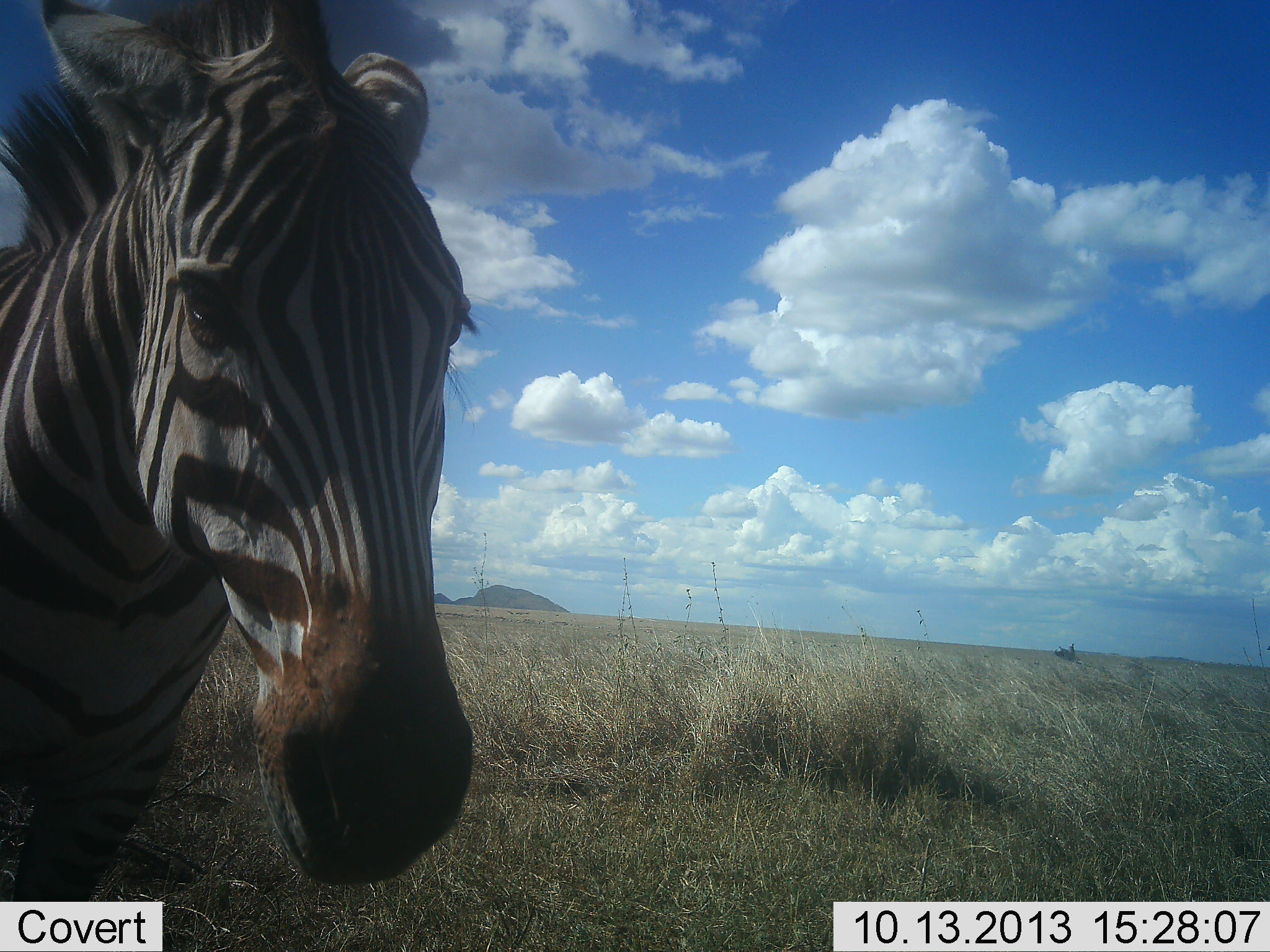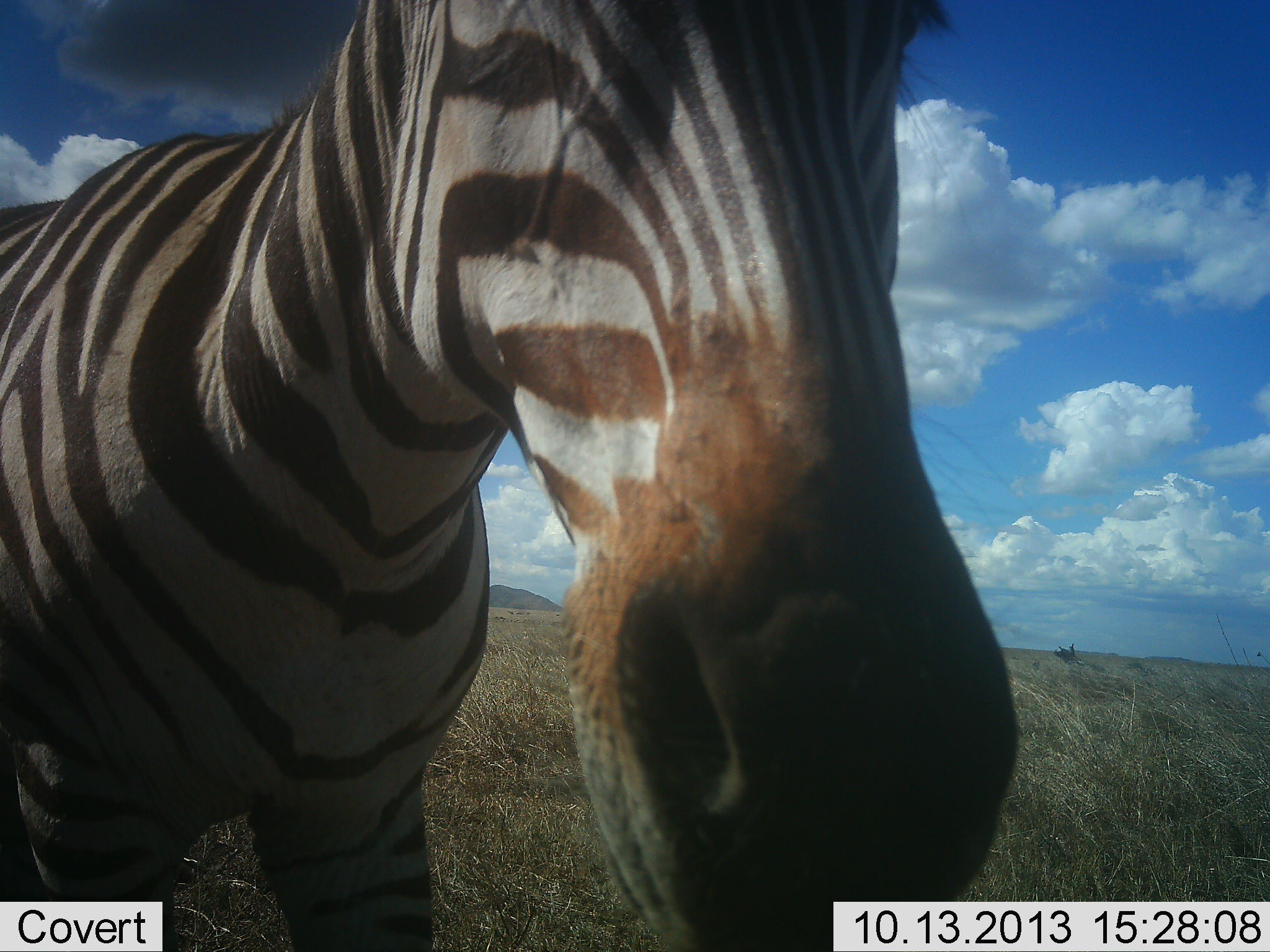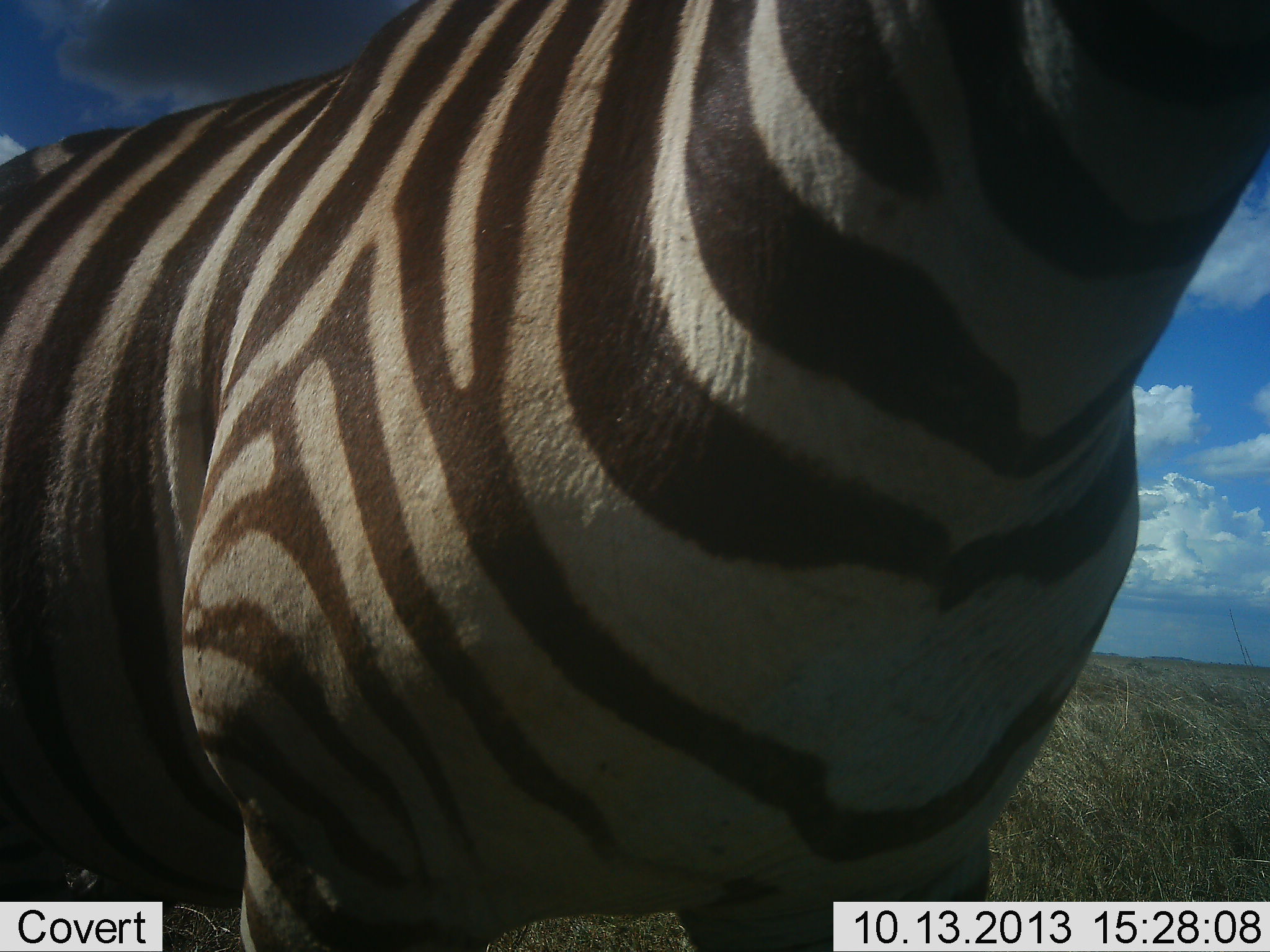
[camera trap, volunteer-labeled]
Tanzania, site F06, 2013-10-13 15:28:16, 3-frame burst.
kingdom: Animalia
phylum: Chordata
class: Mammalia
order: Perissodactyla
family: Equidae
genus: Equus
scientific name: Equus quagga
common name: plains zebra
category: zebra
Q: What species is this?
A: Zebra (plains zebra) (Equus quagga).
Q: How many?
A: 1.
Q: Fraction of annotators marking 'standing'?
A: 19%.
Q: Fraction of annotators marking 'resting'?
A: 0%.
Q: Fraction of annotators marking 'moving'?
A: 86%.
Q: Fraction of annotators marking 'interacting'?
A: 0%.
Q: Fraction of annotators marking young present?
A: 0%.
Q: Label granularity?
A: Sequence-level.